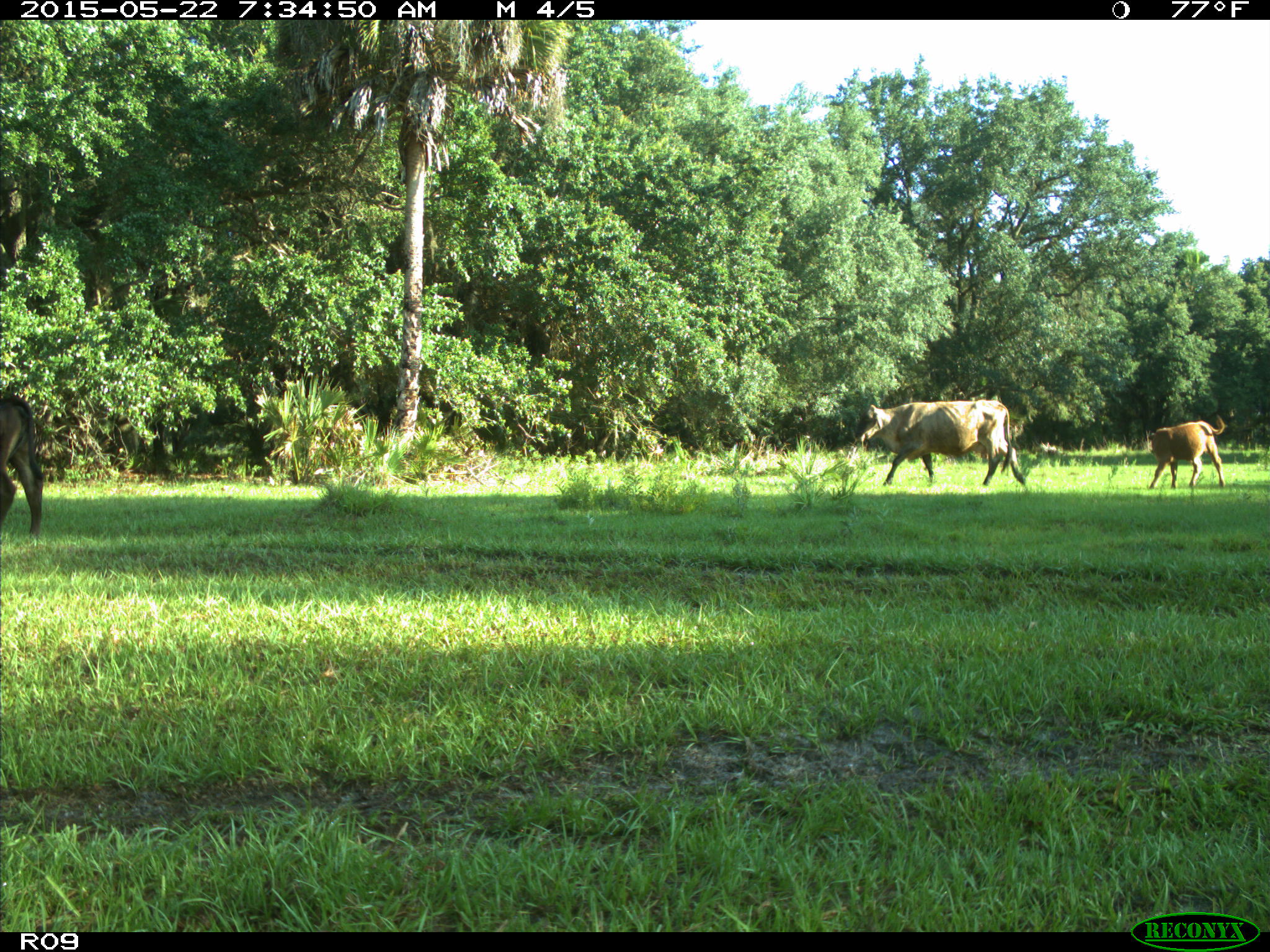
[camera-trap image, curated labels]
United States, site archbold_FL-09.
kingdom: Animalia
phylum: Chordata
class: Mammalia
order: Artiodactyla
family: Bovidae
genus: Bos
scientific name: Bos taurus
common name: domestic cow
Bos taurus (domestic cow).